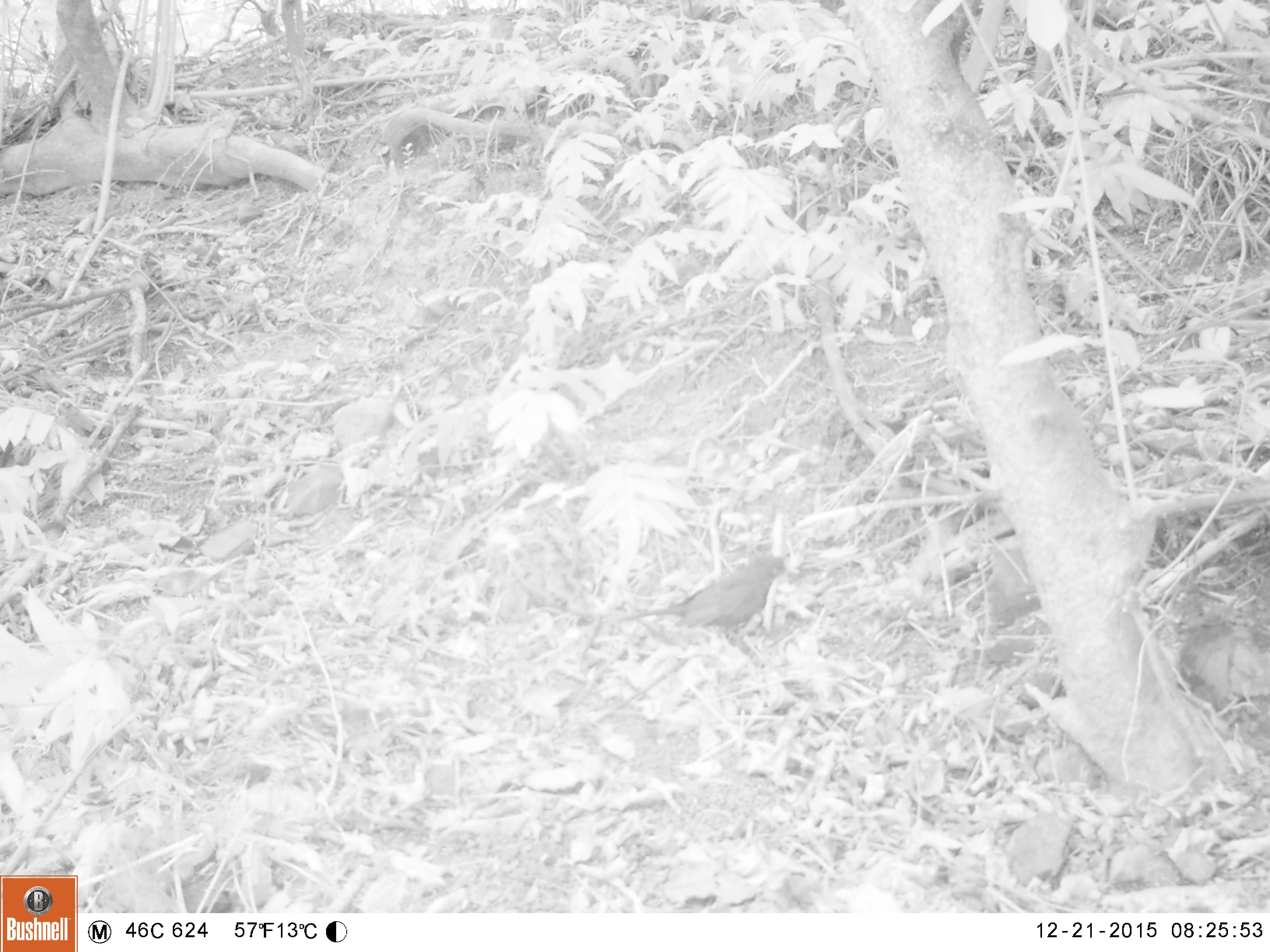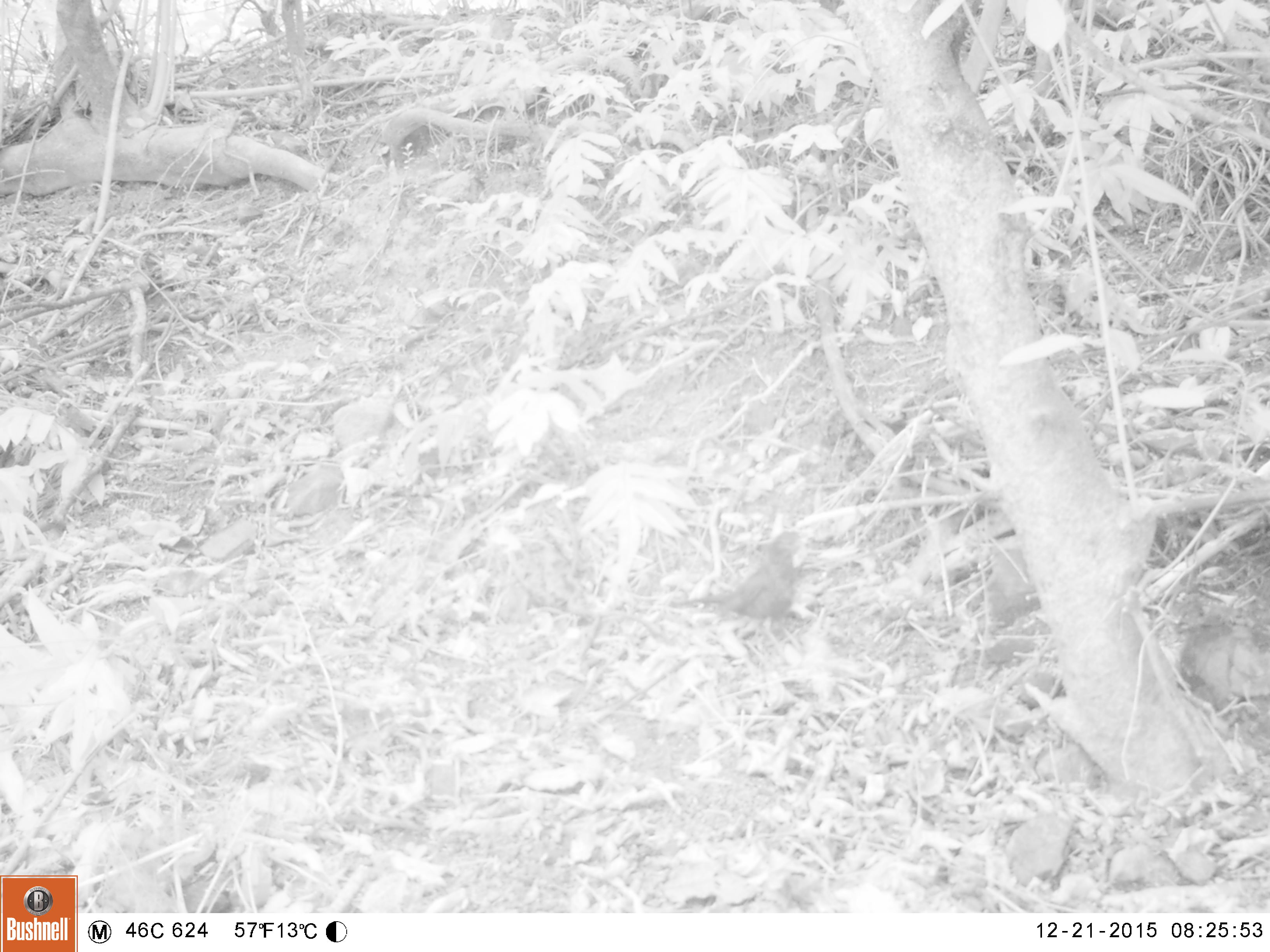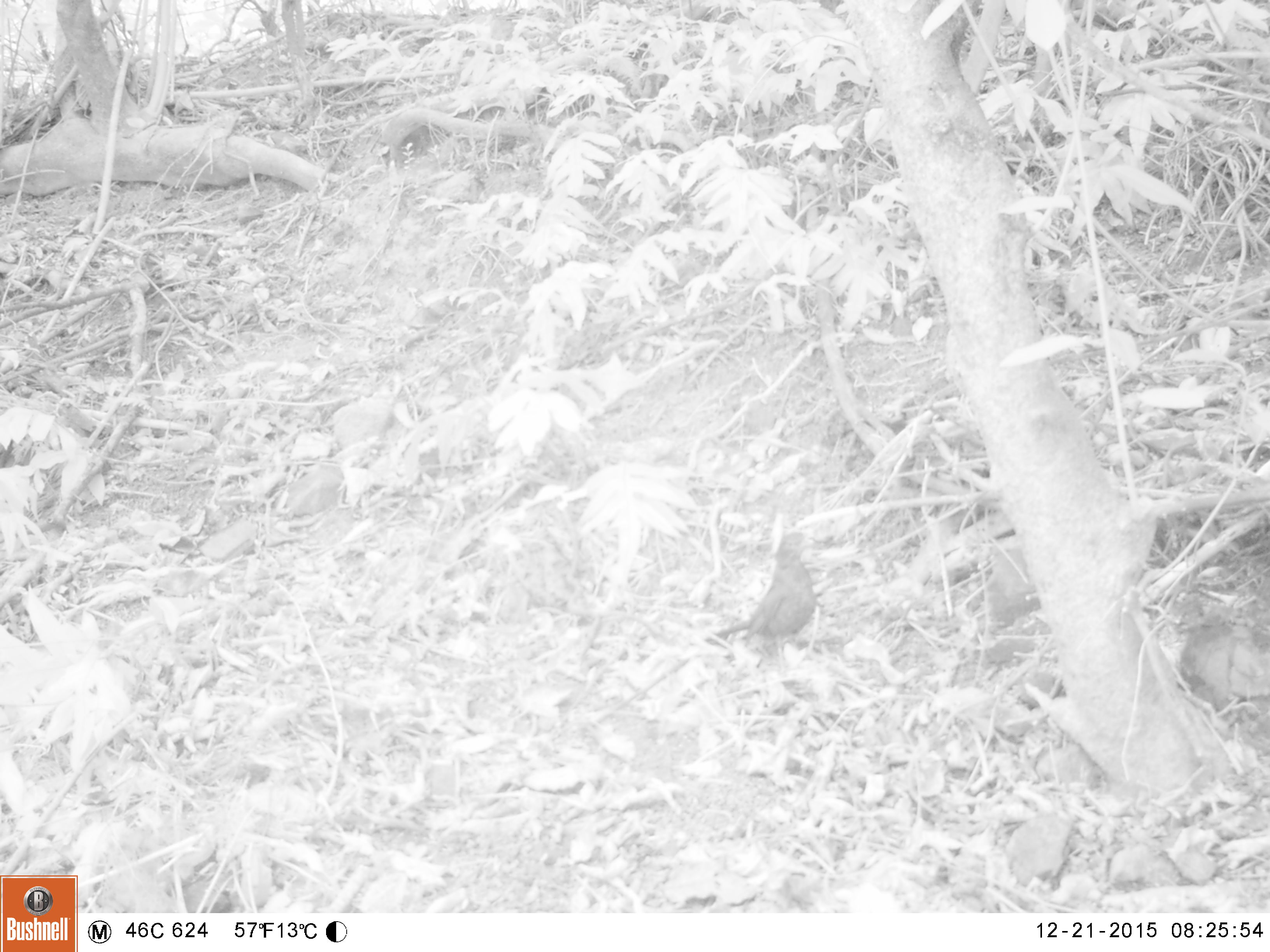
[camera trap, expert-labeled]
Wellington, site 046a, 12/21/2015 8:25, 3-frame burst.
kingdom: Animalia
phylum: Chordata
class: Aves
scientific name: Aves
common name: bird